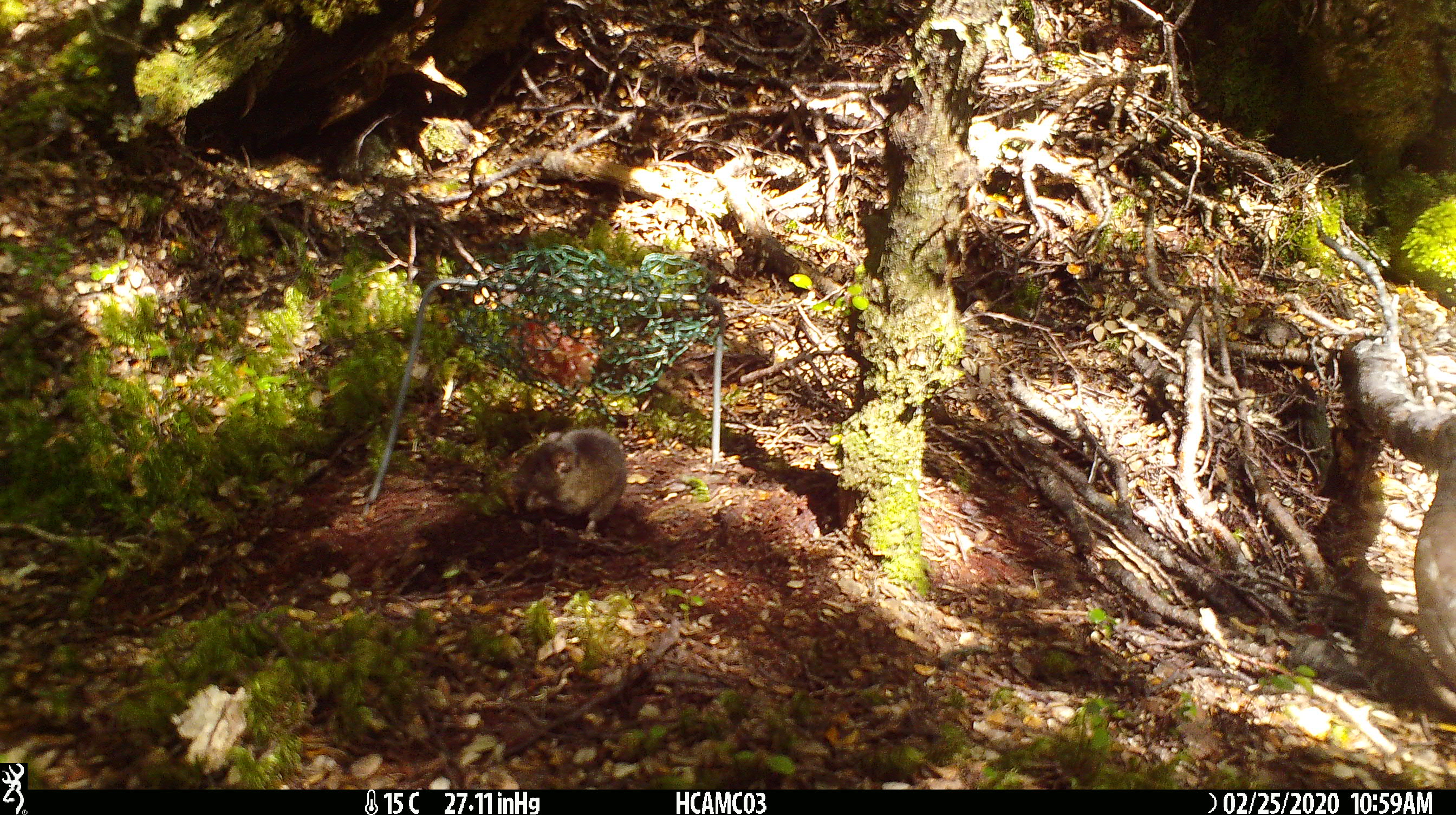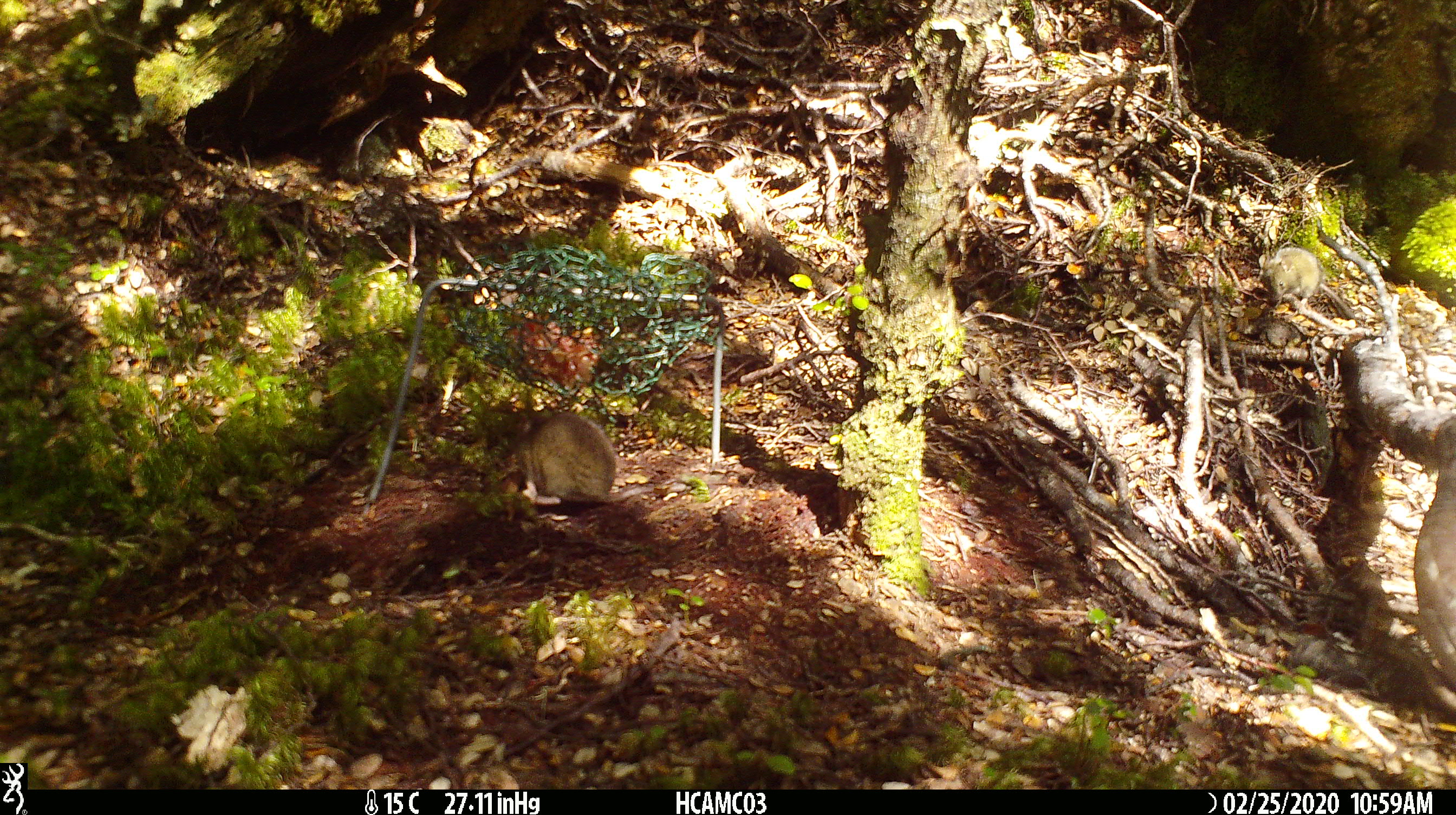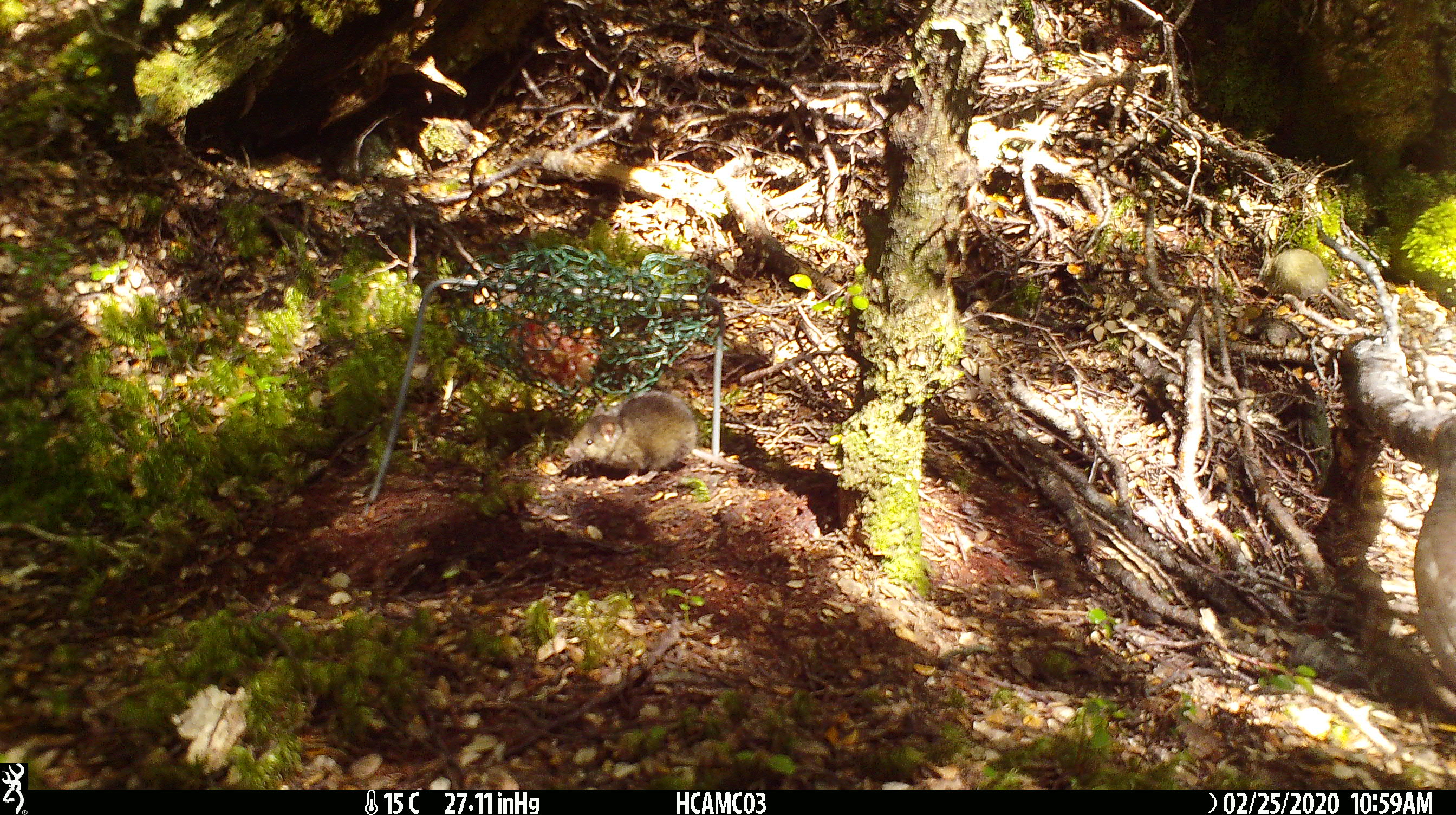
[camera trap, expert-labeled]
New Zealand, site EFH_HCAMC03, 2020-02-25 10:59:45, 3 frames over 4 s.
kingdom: Animalia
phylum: Chordata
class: Mammalia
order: Rodentia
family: Muridae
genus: Mus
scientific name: Mus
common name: mouse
Mouse (Mus).